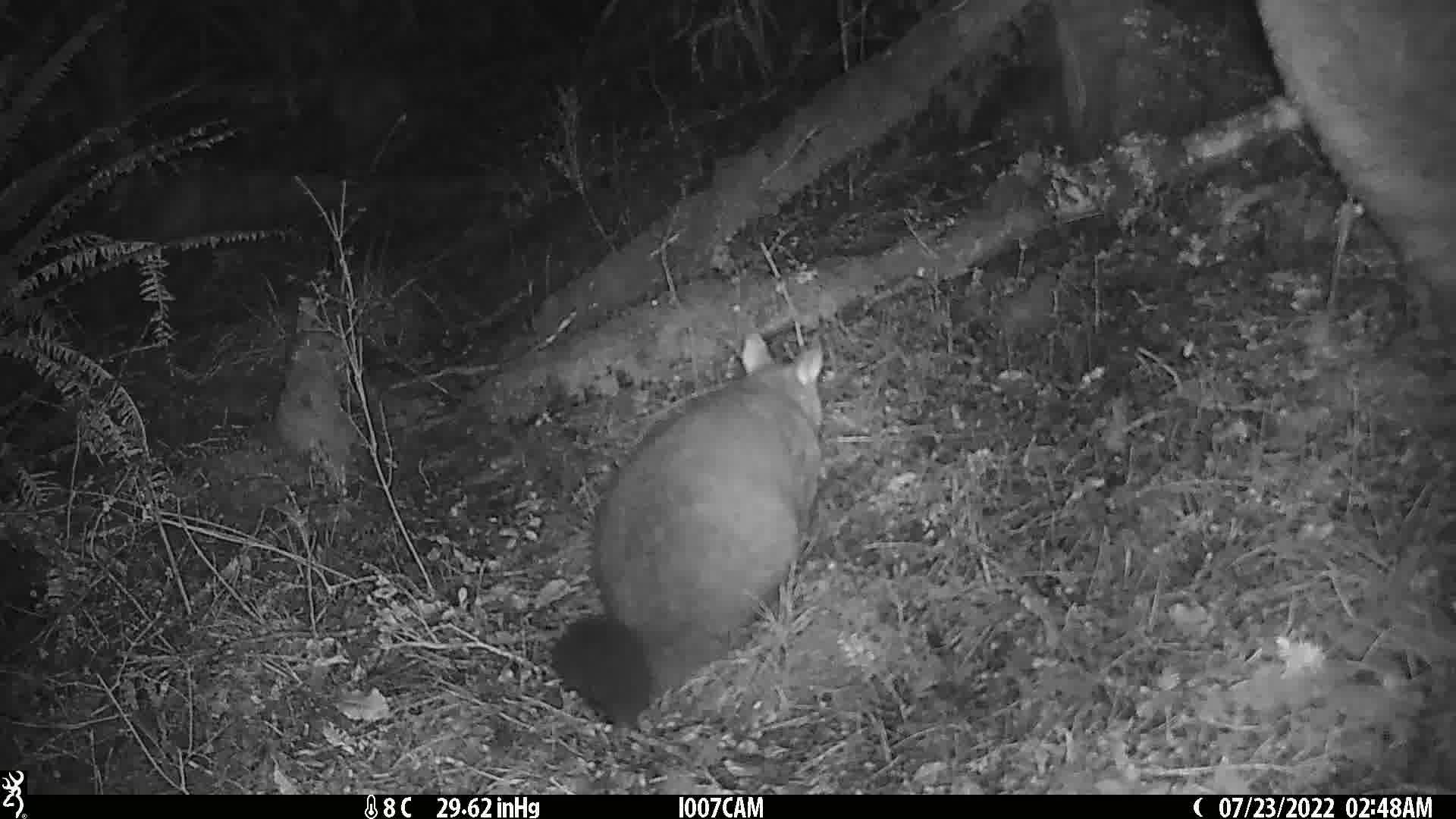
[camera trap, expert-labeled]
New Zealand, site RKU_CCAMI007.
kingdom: Animalia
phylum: Chordata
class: Mammalia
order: Diprotodontia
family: Phalangeridae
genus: Trichosurus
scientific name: Trichosurus vulpecula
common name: common brushtail possum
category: possum